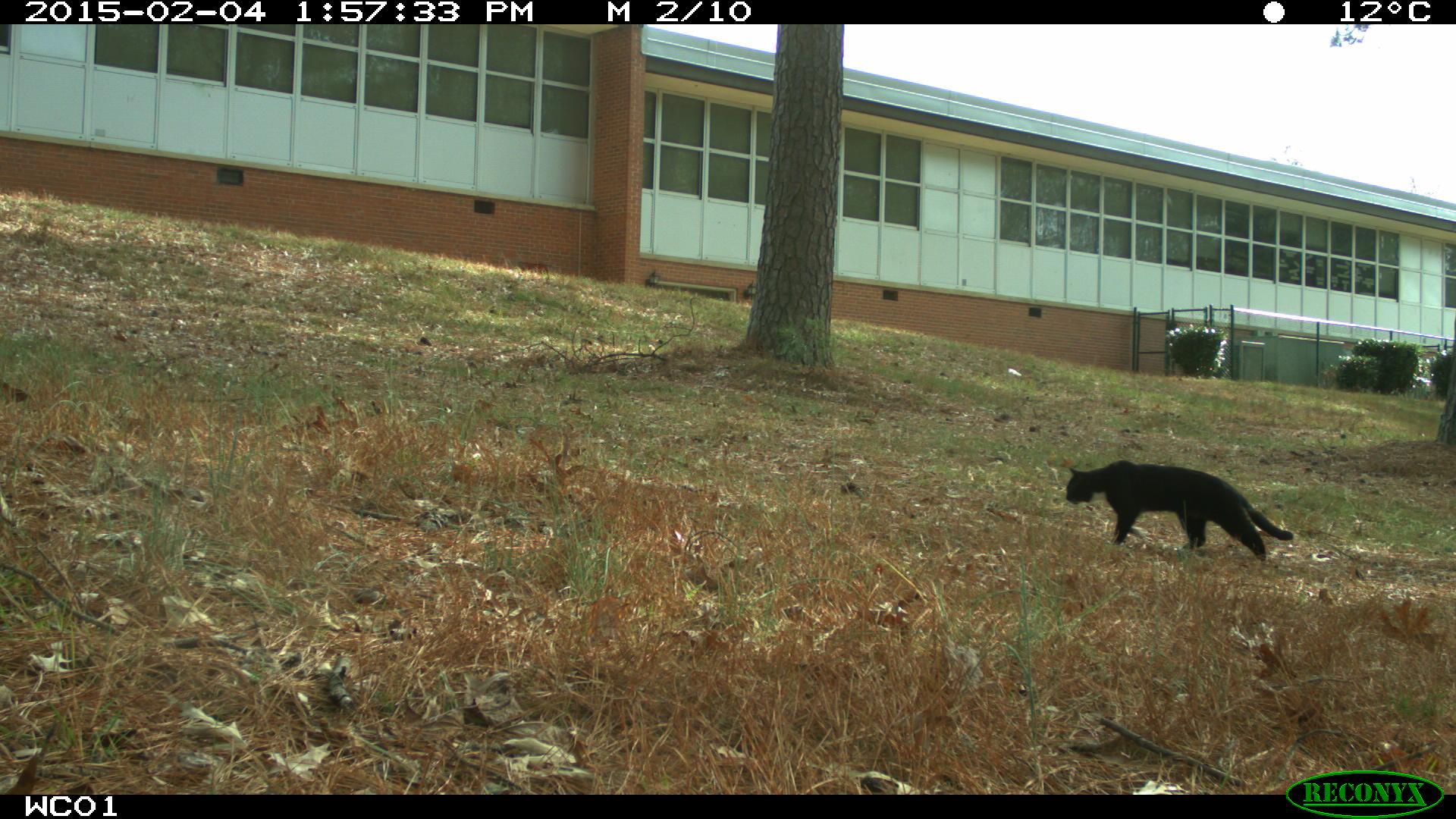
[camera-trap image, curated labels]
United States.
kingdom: Animalia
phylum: Chordata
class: Mammalia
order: Carnivora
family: Felidae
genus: Felis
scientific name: Felis catus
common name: domestic cat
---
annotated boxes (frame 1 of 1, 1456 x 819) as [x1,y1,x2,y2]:
Domestic Cat: [1058,457,1303,569]